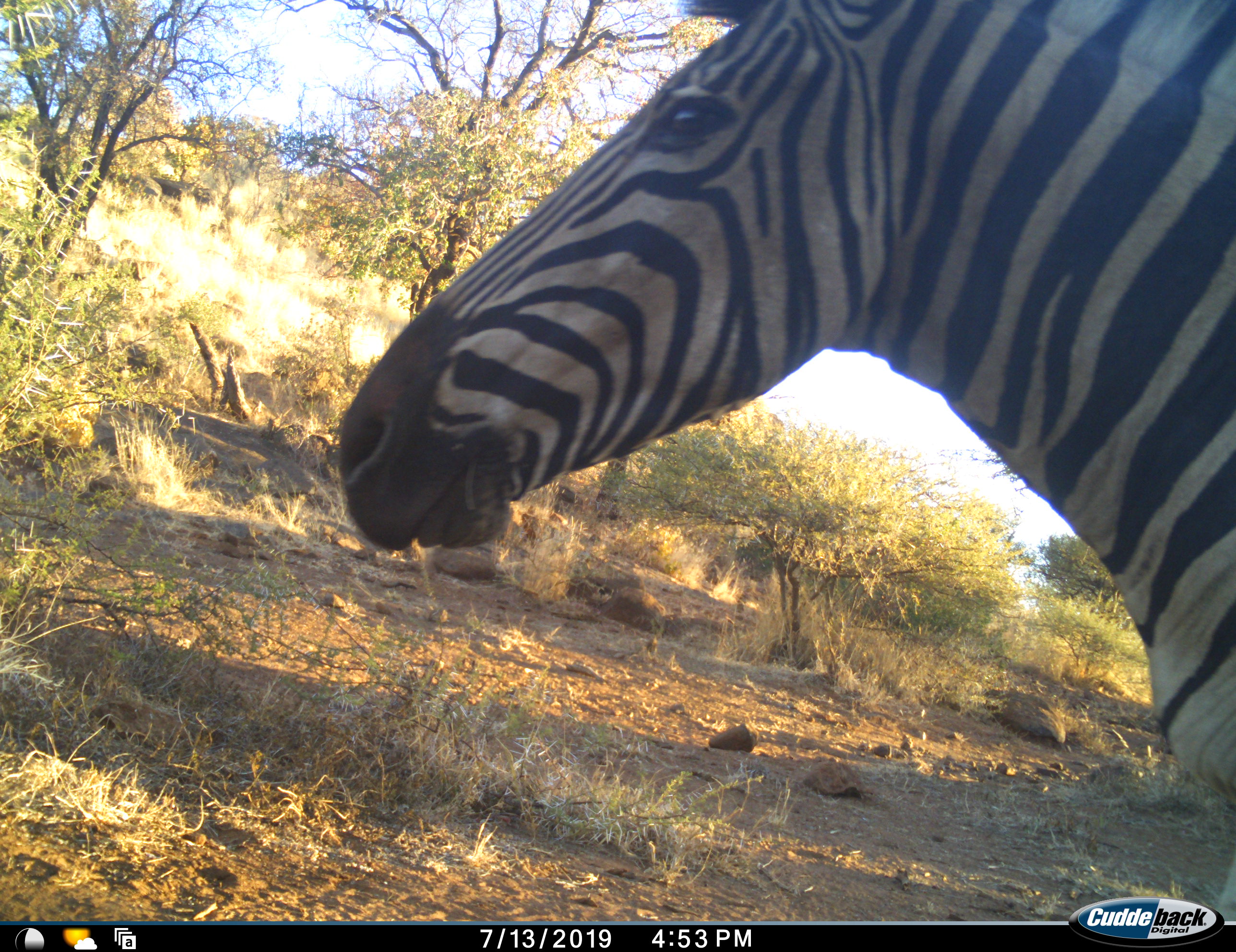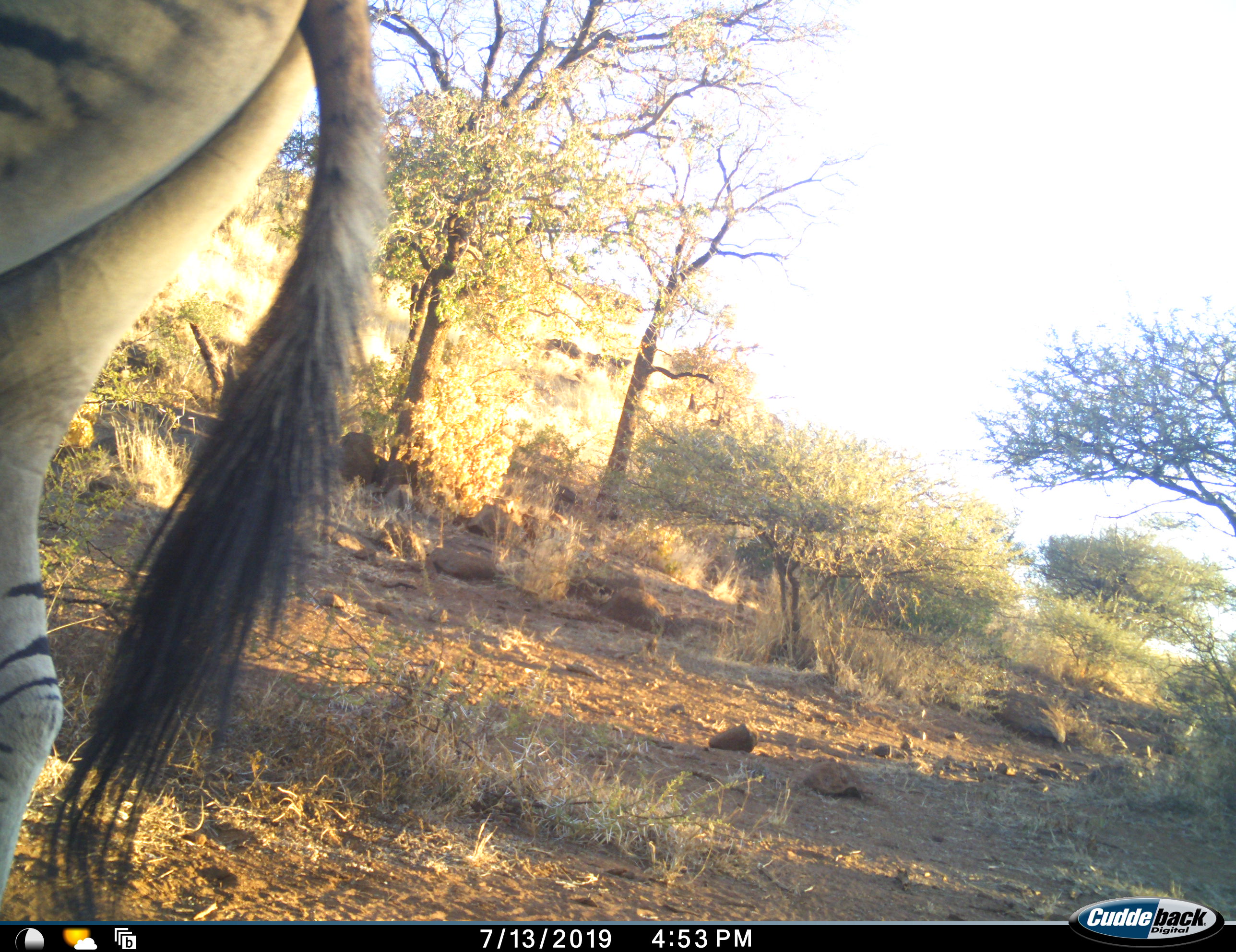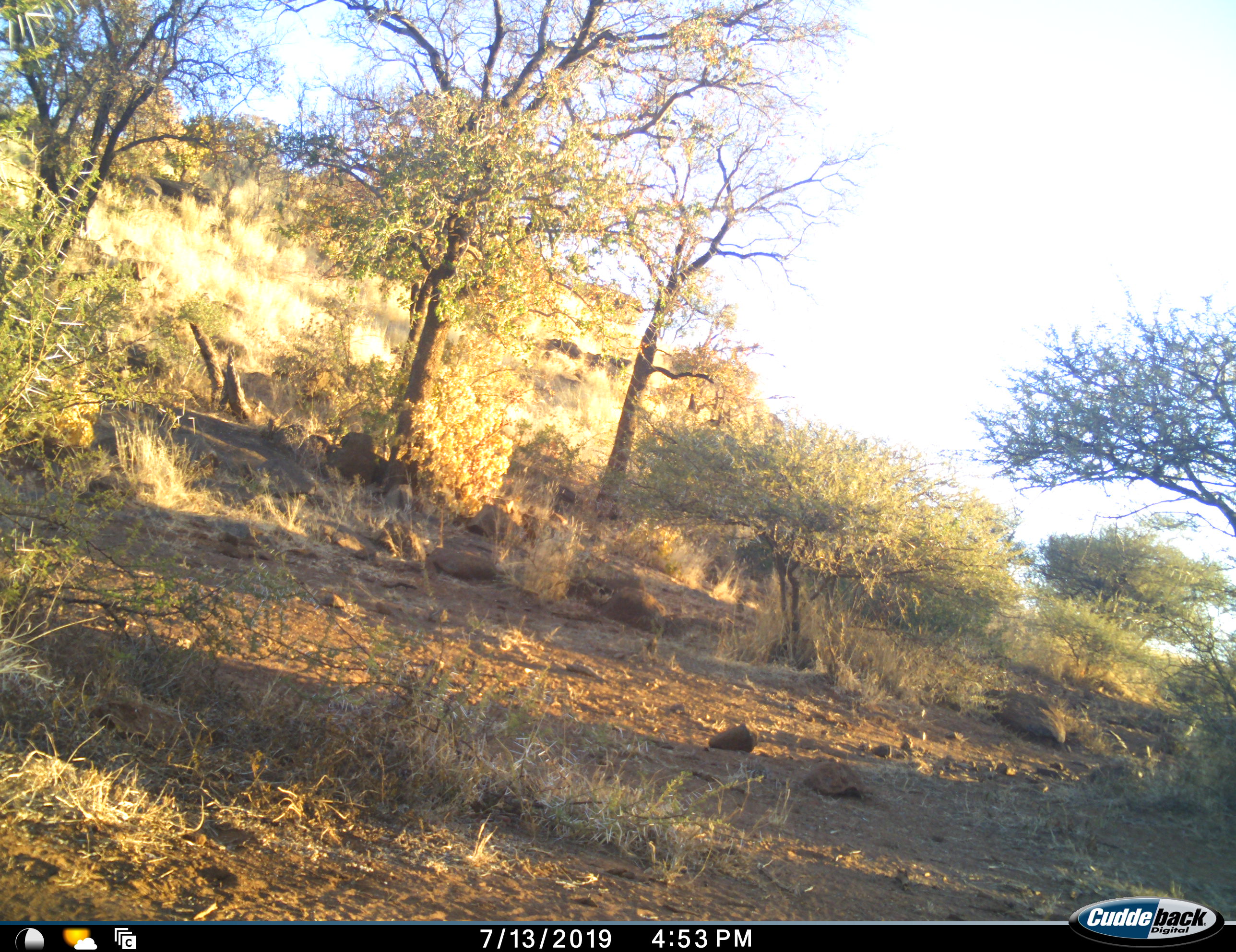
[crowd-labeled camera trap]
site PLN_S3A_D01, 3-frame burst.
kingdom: Animalia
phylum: Chordata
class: Mammalia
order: Perissodactyla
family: Equidae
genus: Equus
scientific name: Equus quagga burchellii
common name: burchell's zebra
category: zebraburchells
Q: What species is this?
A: Zebraburchells (burchell's zebra) (Equus quagga burchellii).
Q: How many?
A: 1.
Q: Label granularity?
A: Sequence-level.